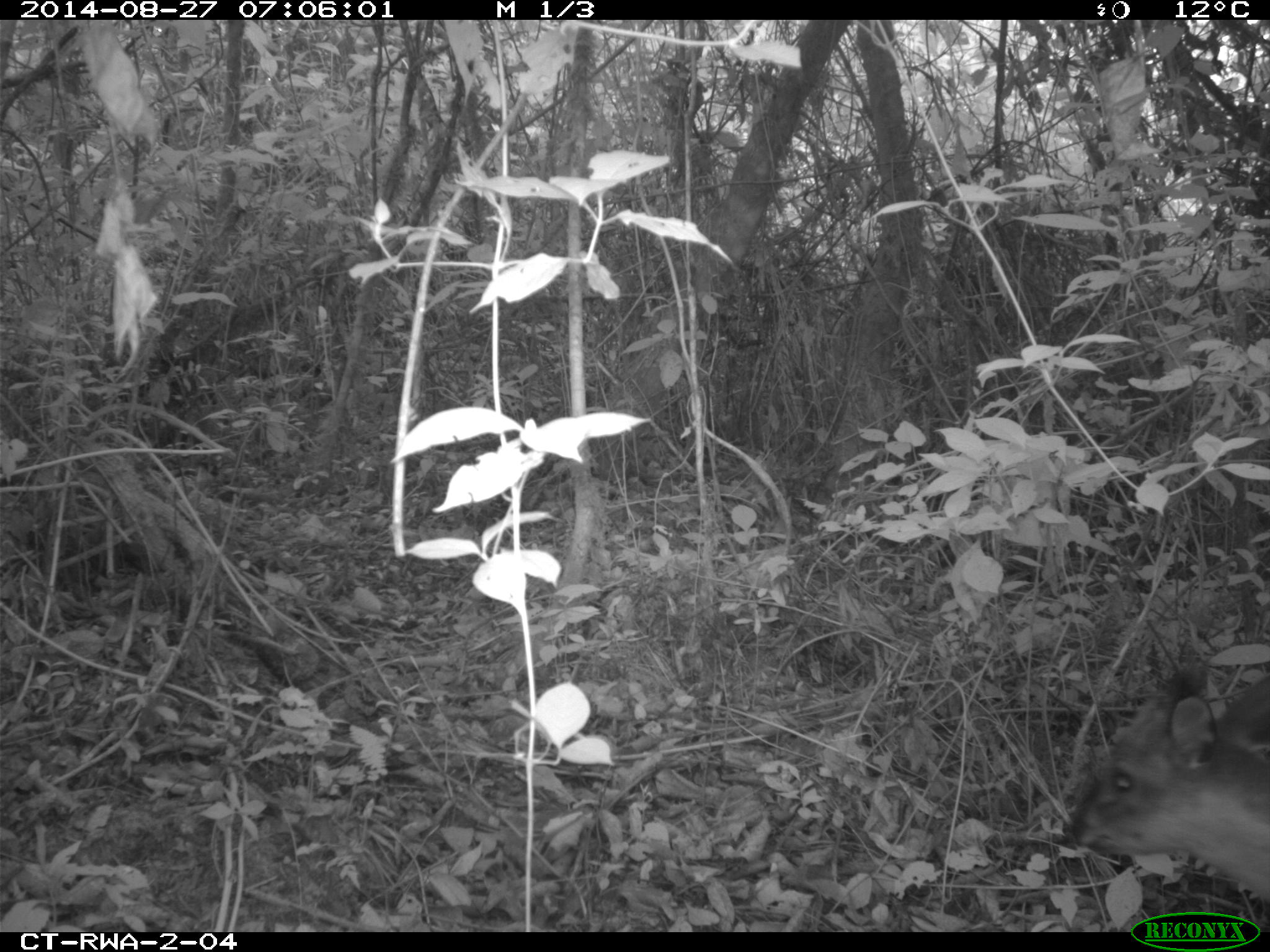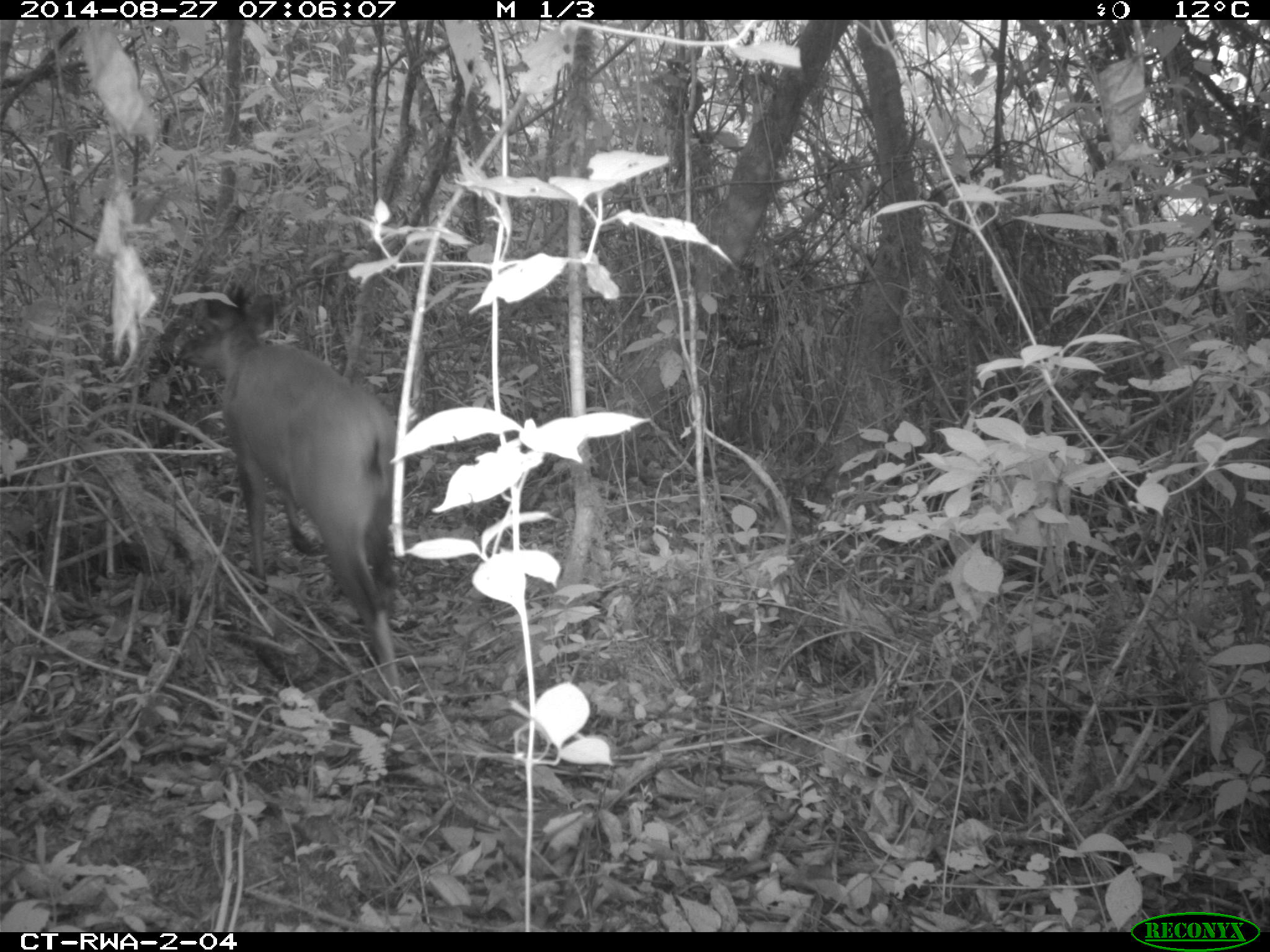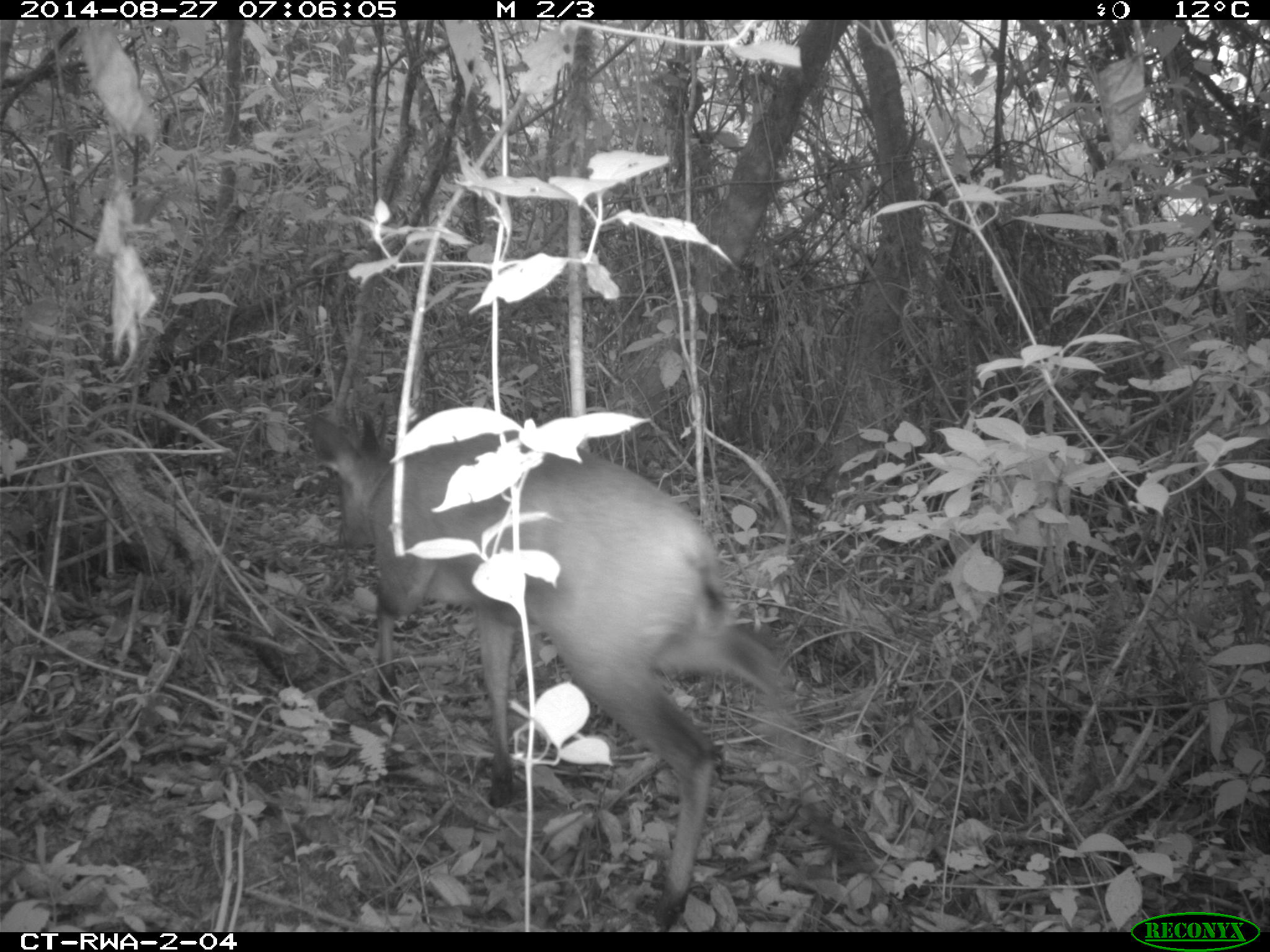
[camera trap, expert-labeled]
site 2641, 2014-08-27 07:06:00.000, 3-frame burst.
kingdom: Animalia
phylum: Chordata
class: Mammalia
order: Artiodactyla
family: Bovidae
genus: Cephalophus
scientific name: Cephalophus nigrifrons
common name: black-fronted duiker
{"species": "Cephalophus nigrifrons (black-fronted duiker)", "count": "1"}